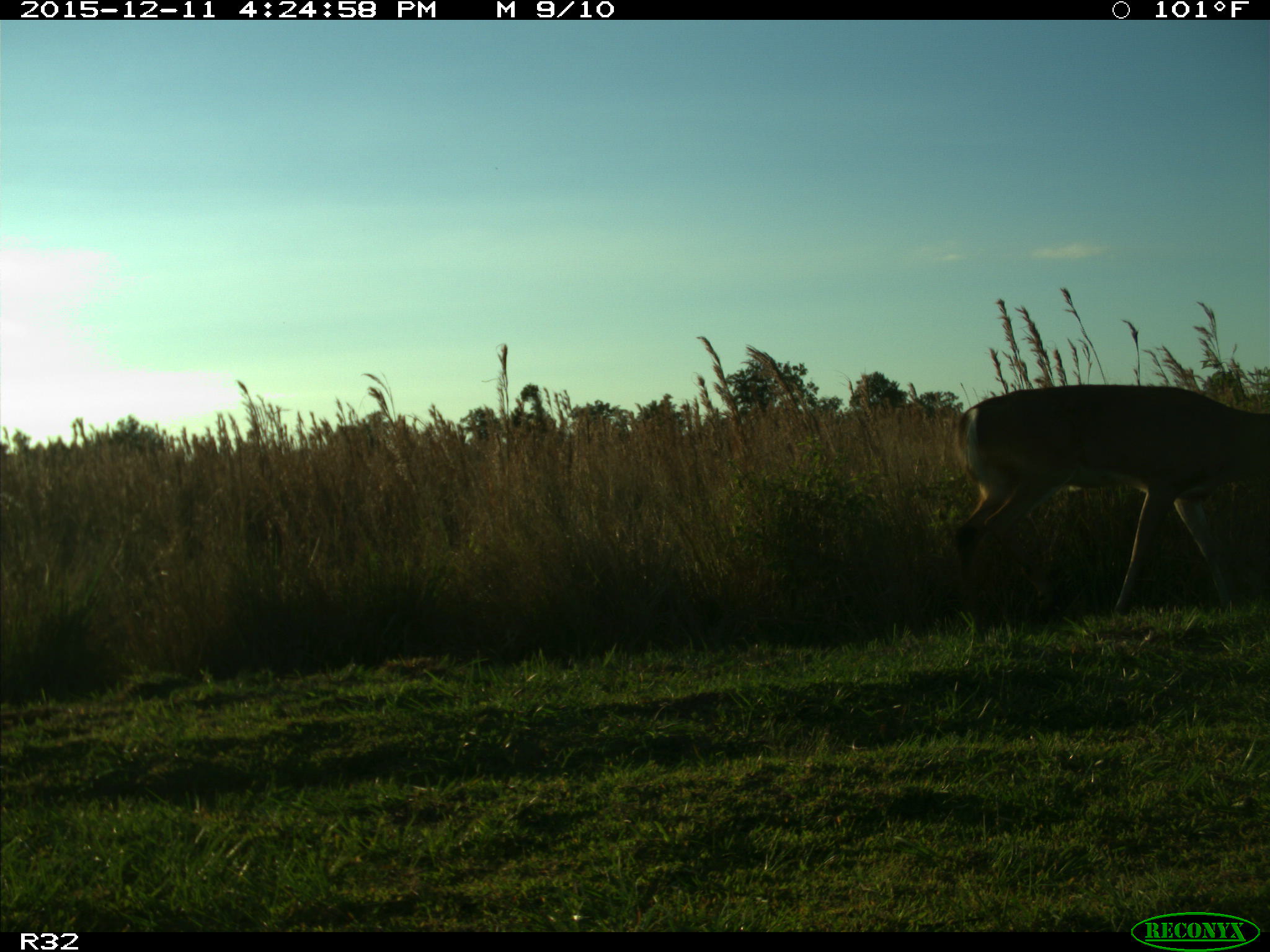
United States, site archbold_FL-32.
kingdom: Animalia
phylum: Chordata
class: Mammalia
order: Artiodactyla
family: Cervidae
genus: Odocoileus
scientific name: Odocoileus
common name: deer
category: unidentified deer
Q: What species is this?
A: Unidentified deer (deer) (Odocoileus).